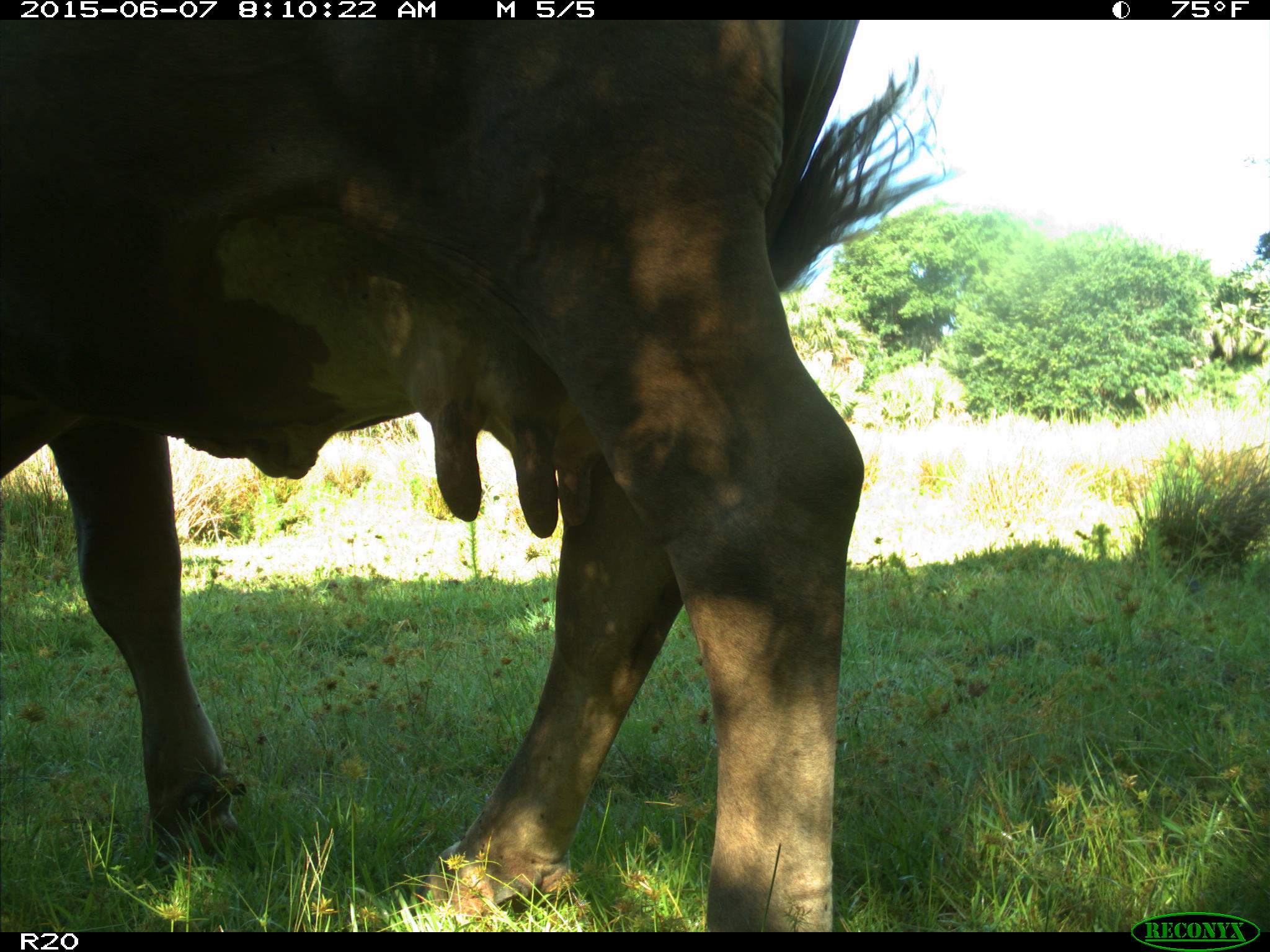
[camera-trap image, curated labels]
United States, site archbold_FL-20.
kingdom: Animalia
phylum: Chordata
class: Mammalia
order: Artiodactyla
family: Bovidae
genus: Bos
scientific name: Bos taurus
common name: domestic cow